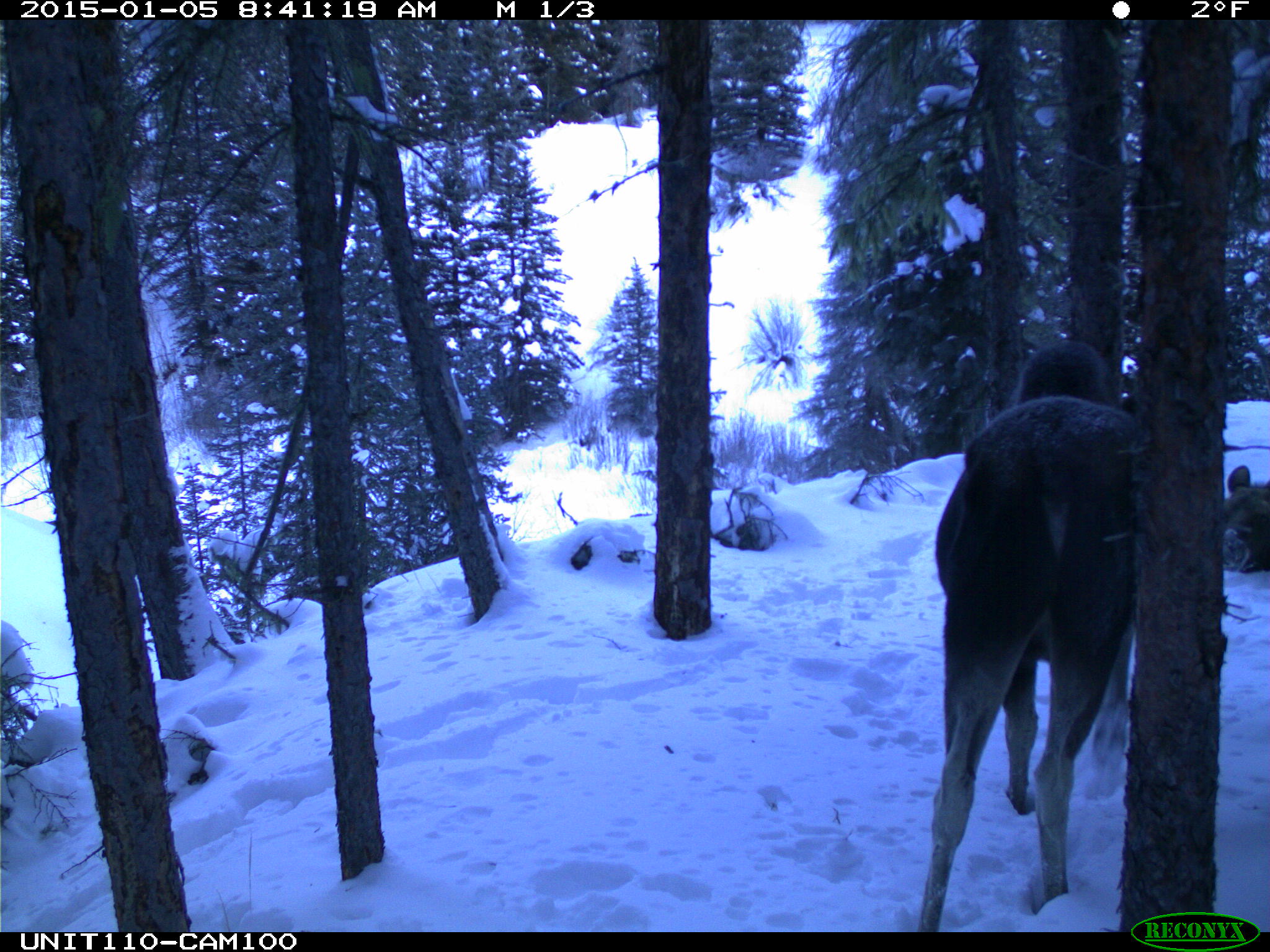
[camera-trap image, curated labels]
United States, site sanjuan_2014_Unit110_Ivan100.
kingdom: Animalia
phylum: Chordata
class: Mammalia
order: Artiodactyla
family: Cervidae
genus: Alces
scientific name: Alces alces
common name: moose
Alces alces (moose).